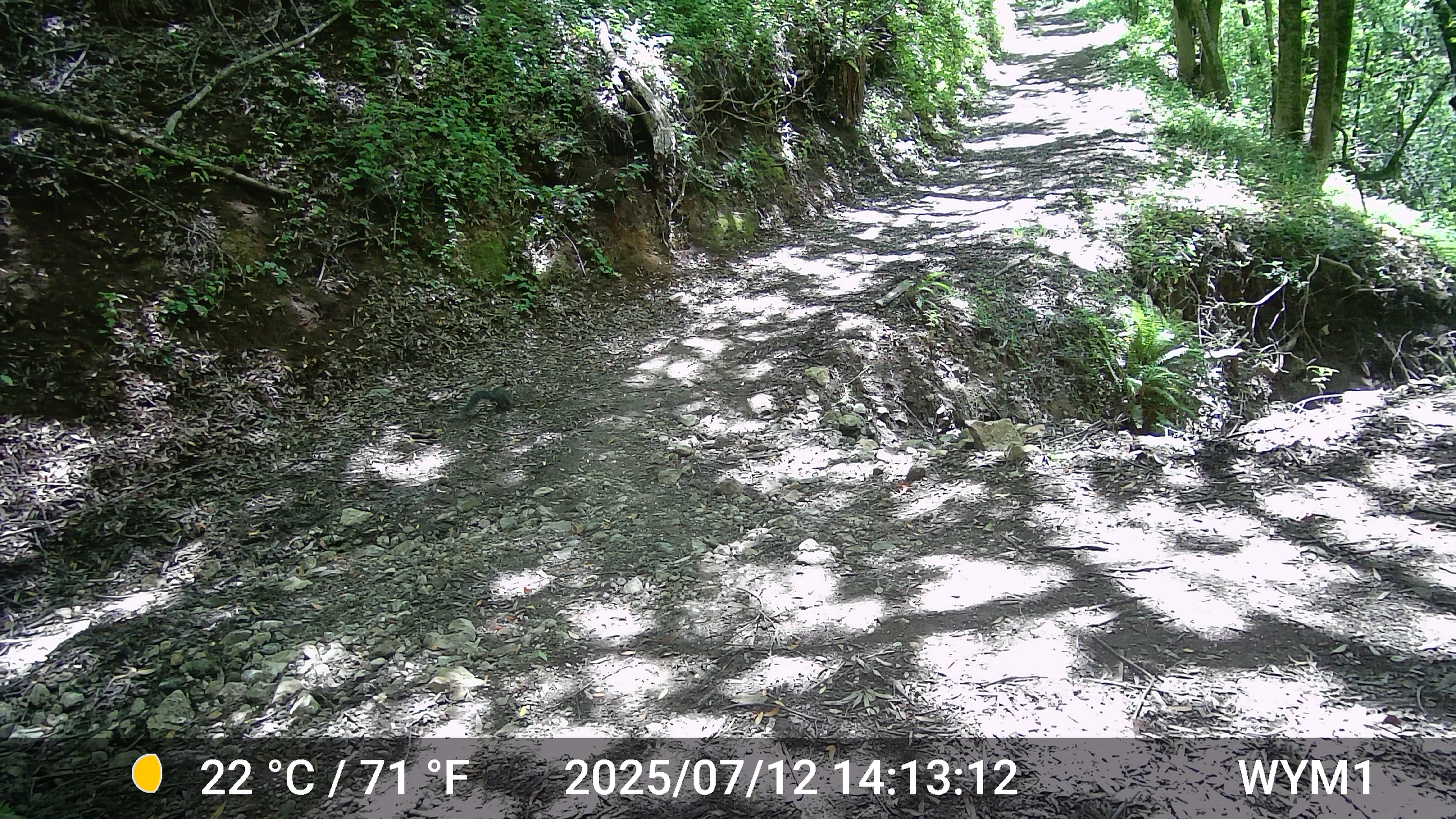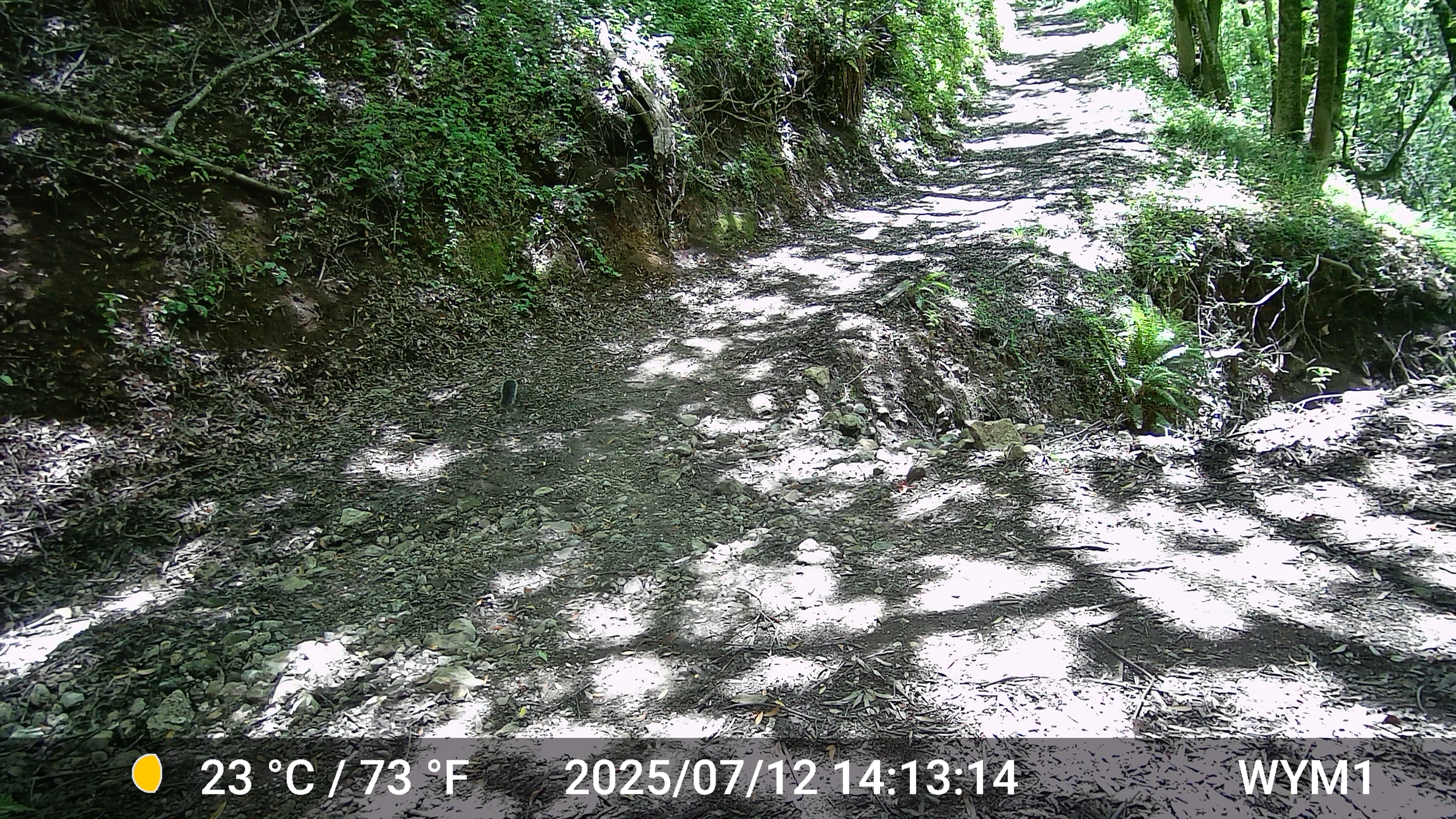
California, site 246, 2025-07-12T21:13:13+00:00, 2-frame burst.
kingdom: Animalia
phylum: Chordata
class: Mammalia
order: Rodentia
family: Sciuridae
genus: Sciurus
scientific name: Sciurus griseus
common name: western gray squirrel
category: western grey squirrel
Western grey squirrel (western gray squirrel) (Sciurus griseus).